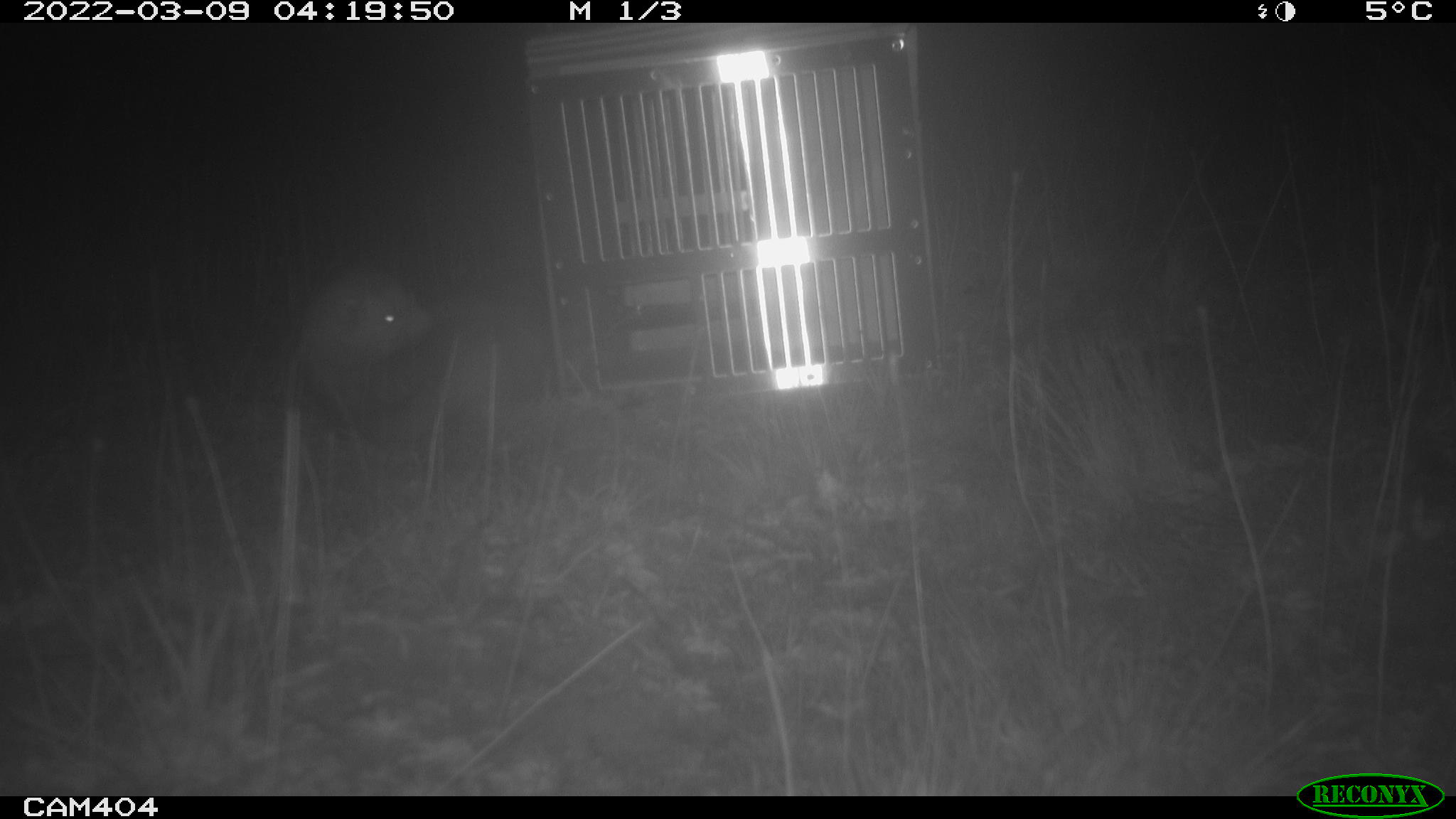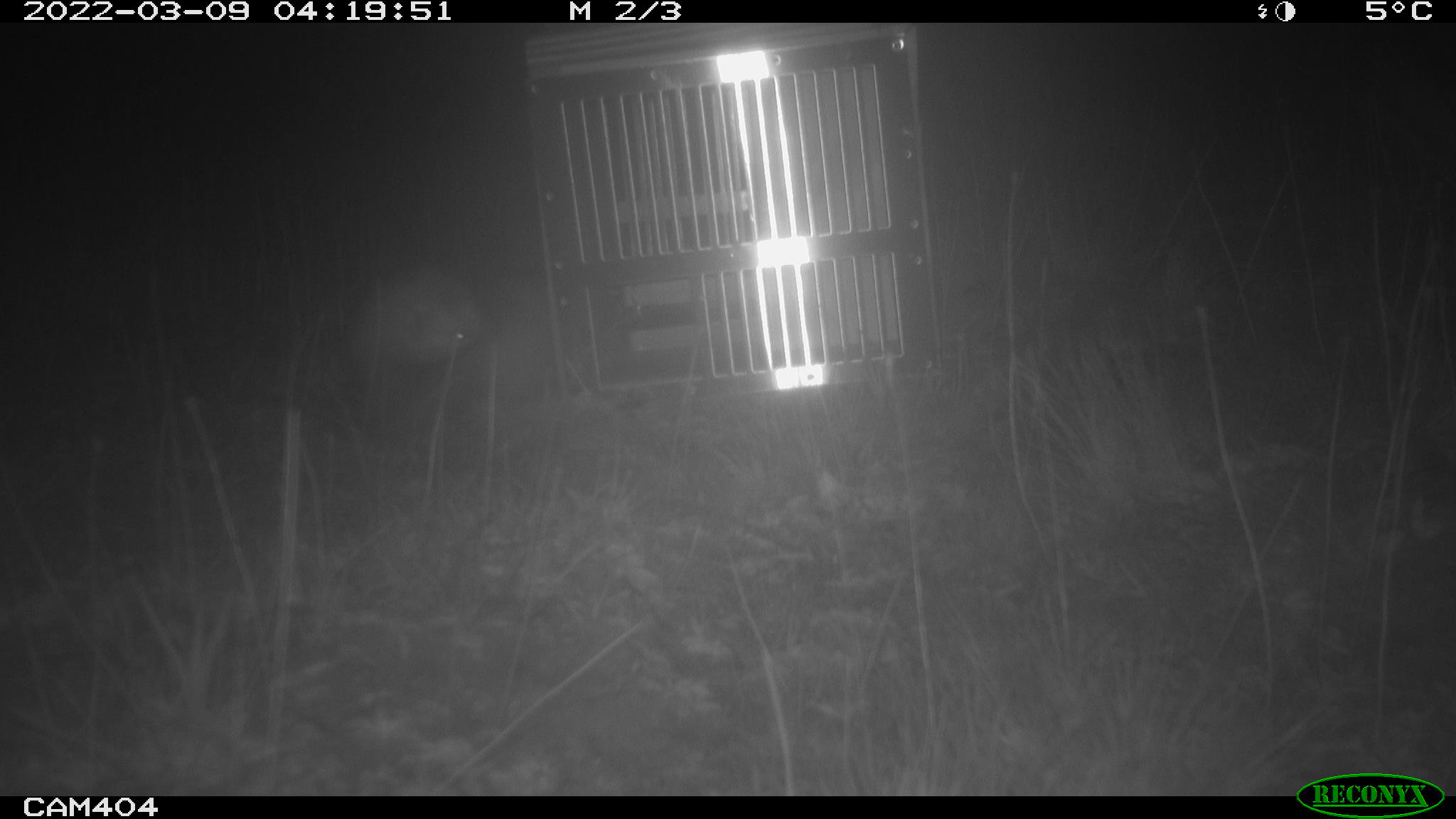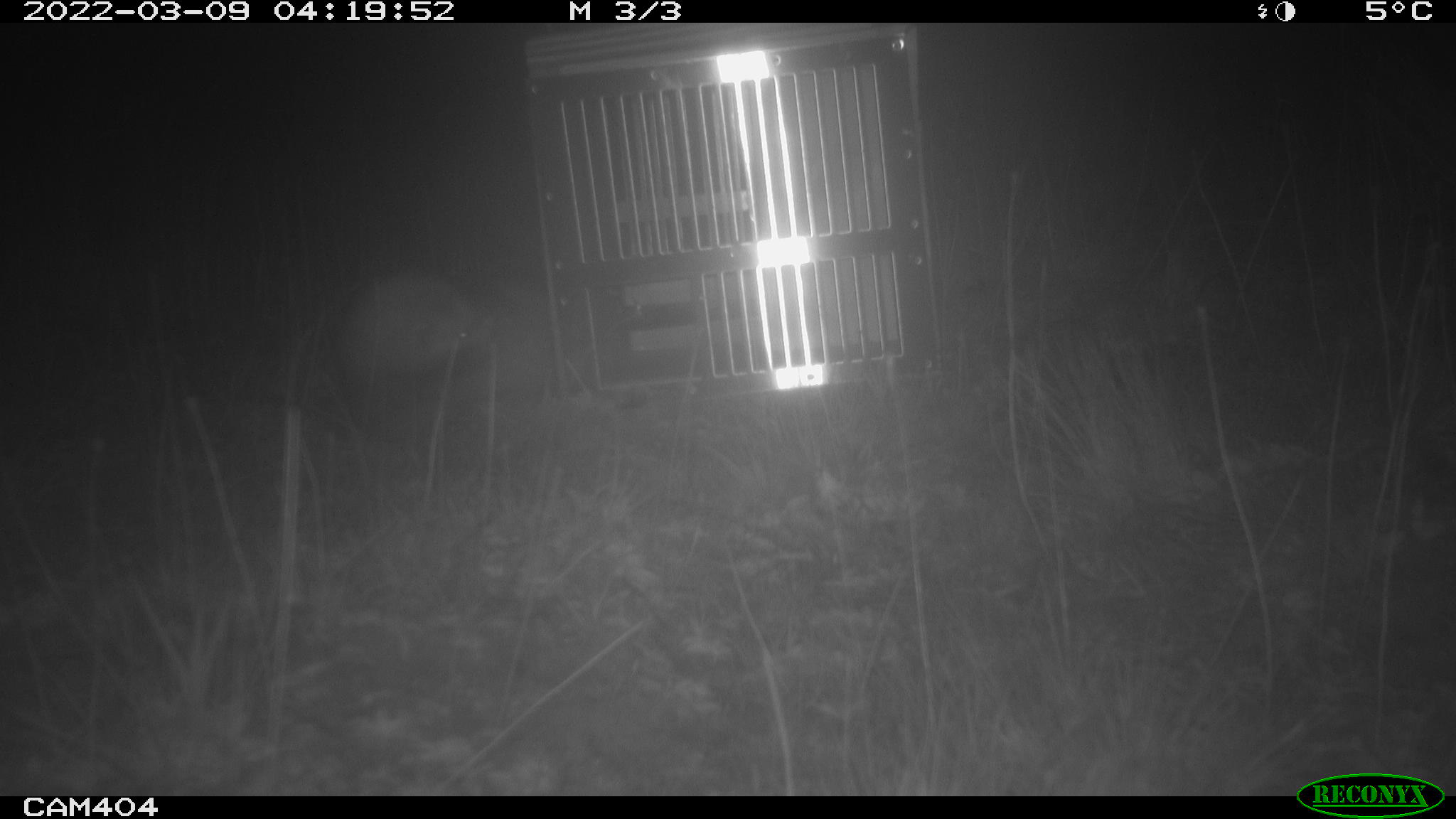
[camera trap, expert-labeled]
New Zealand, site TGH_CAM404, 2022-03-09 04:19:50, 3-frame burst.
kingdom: Animalia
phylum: Chordata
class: Mammalia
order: Carnivora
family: Mustelidae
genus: Mustela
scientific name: Mustela furo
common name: ferret